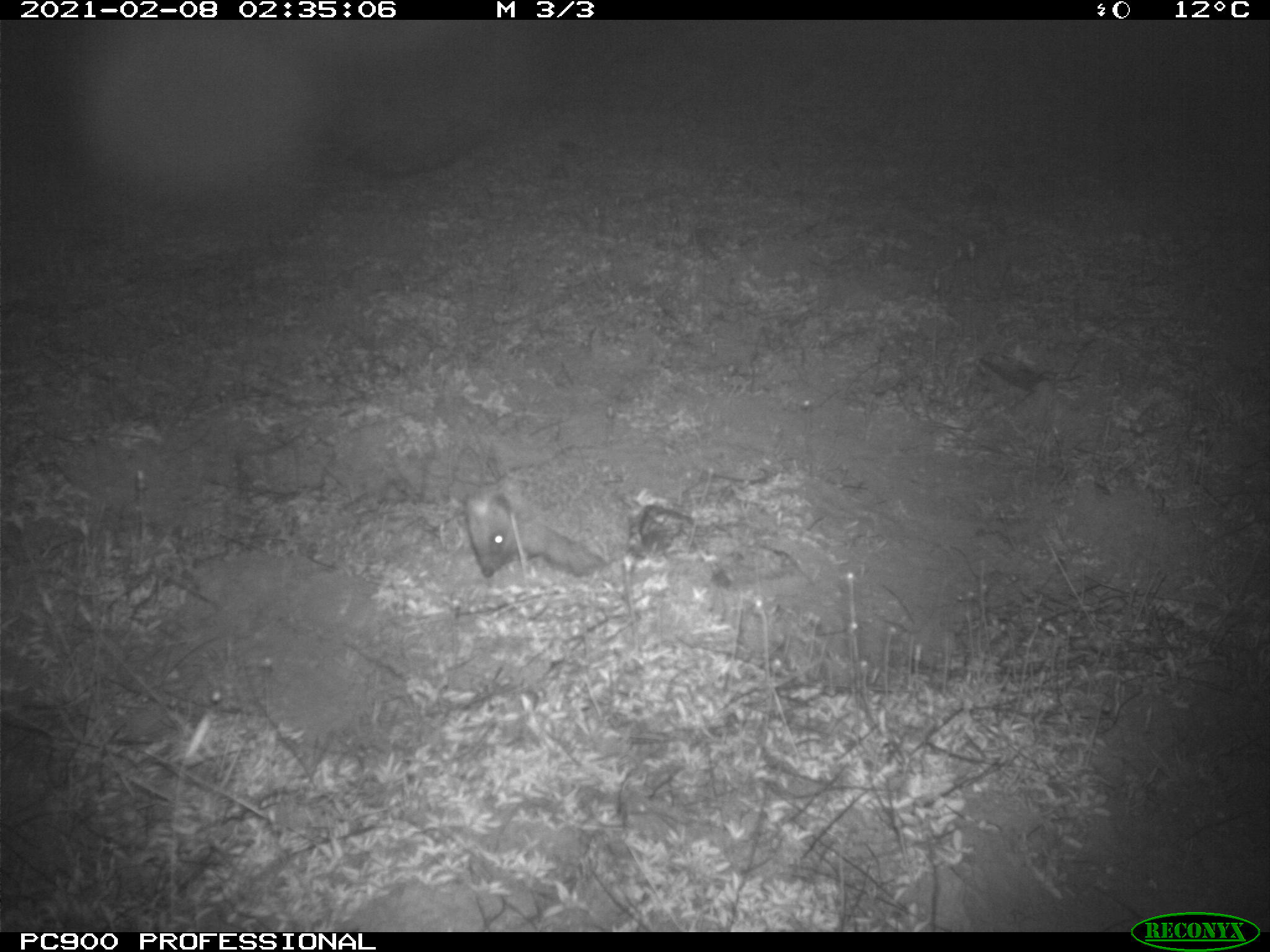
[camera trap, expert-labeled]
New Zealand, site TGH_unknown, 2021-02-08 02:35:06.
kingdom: Animalia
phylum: Chordata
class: Mammalia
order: Eulipotyphla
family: Erinaceidae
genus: Erinaceus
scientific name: Erinaceus europaeus europaeus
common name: european hedgehog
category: hedgehog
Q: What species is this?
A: Hedgehog (european hedgehog) (Erinaceus europaeus europaeus).